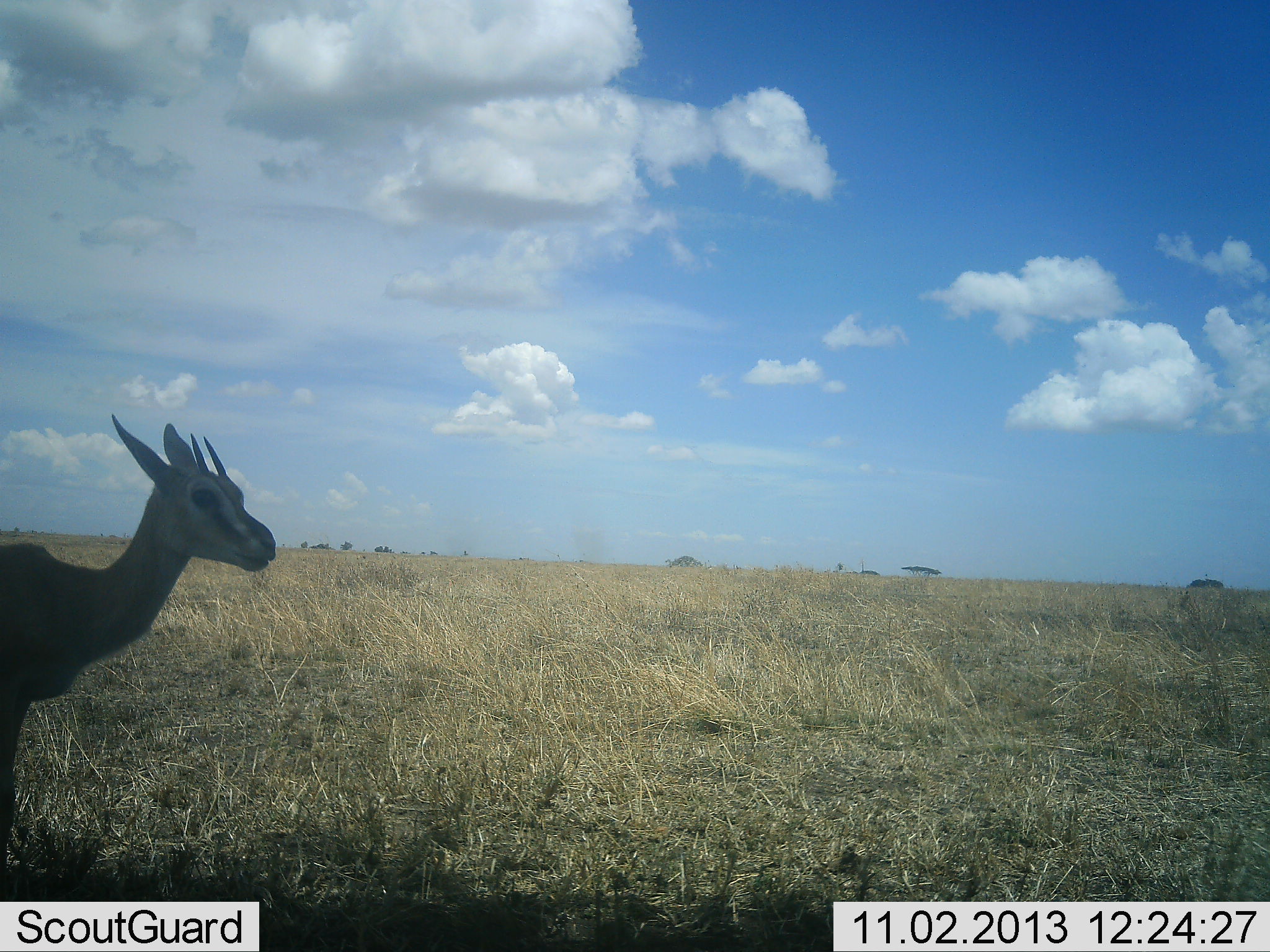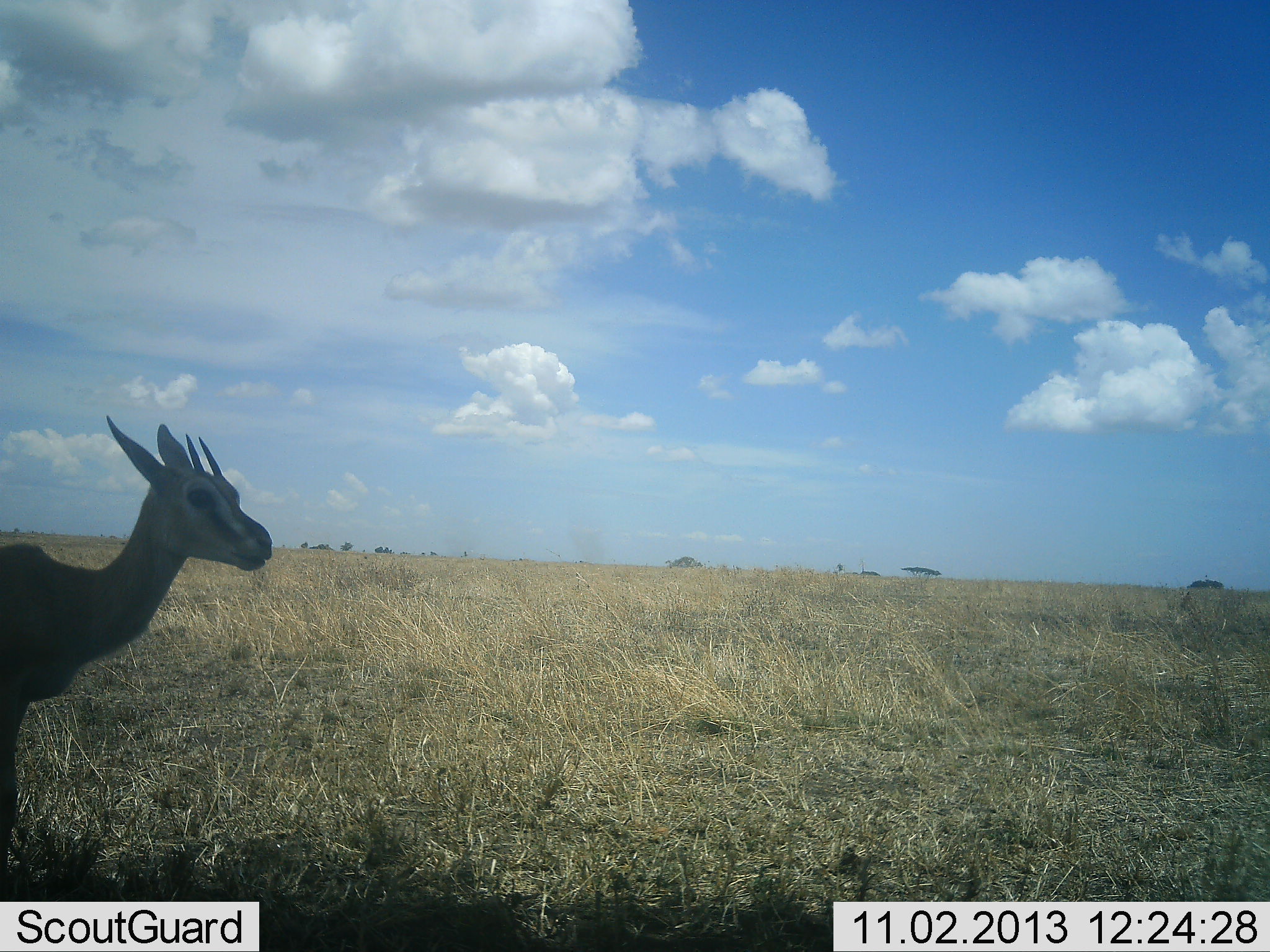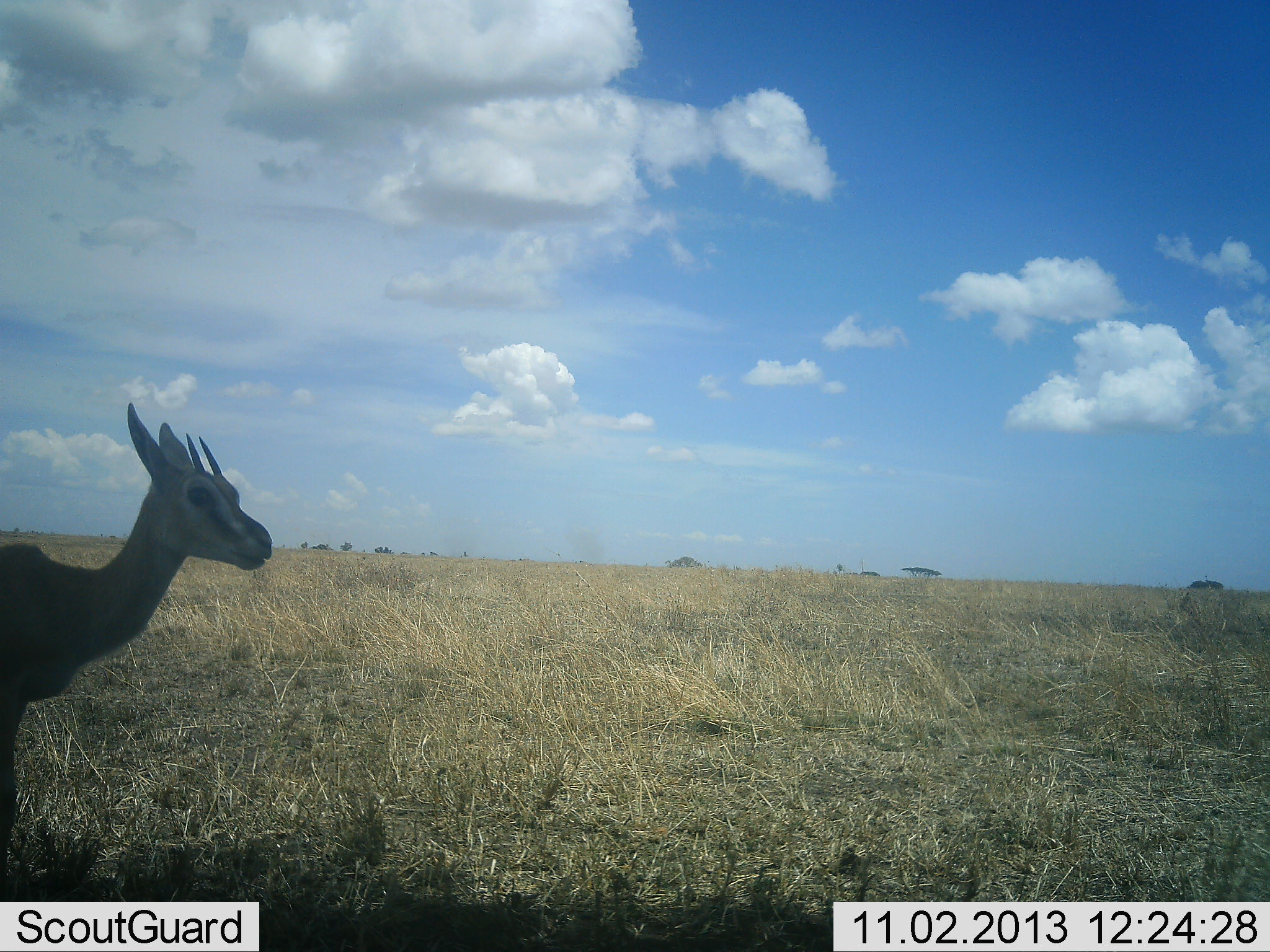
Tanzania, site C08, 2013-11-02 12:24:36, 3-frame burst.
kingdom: Animalia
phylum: Chordata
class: Mammalia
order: Artiodactyla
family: Bovidae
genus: Eudorcas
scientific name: Eudorcas thomsonii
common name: thomson's gazelle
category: gazellethomsons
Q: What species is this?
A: Gazellethomsons (thomson's gazelle) (Eudorcas thomsonii).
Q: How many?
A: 1.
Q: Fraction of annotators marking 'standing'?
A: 100%.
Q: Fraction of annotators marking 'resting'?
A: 0%.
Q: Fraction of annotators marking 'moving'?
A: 10%.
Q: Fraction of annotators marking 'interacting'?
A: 0%.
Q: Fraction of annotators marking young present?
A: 0%.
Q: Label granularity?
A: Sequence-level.